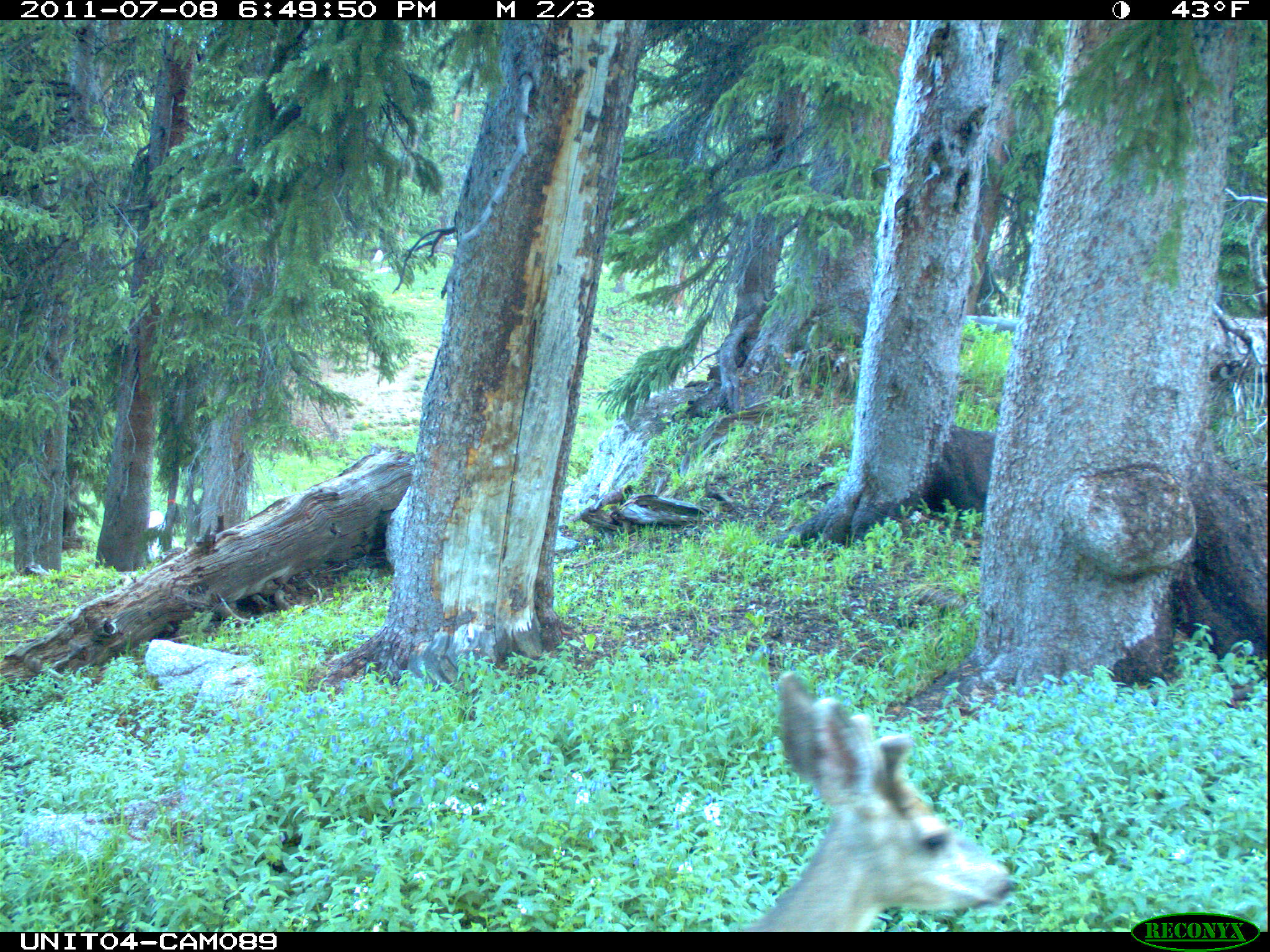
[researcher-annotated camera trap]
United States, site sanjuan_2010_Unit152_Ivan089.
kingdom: Animalia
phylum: Chordata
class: Mammalia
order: Artiodactyla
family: Cervidae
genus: Odocoileus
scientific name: Odocoileus hemionus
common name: mule deer